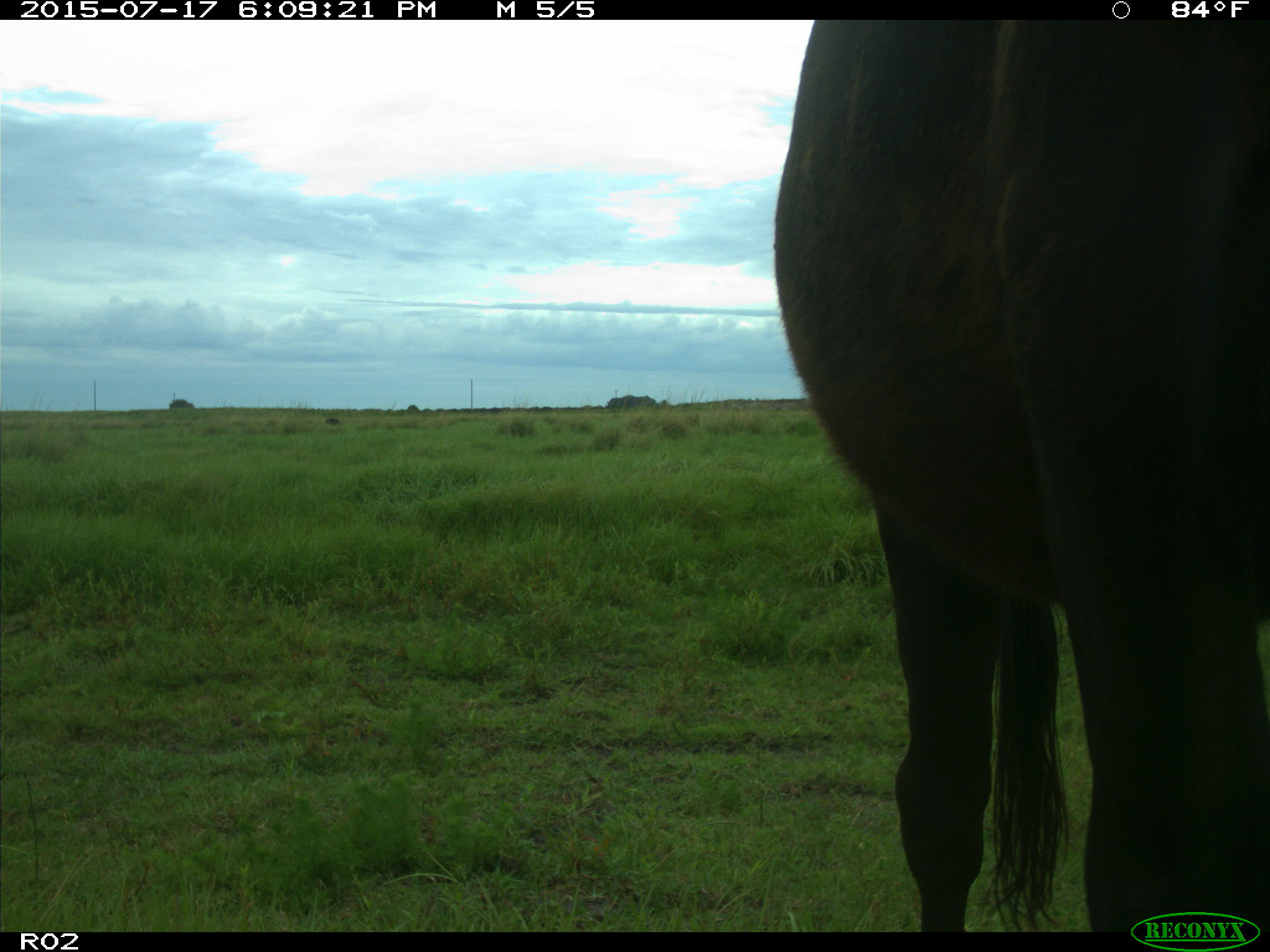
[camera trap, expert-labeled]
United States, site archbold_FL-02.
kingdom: Animalia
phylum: Chordata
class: Mammalia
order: Artiodactyla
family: Bovidae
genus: Bos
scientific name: Bos taurus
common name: domestic cow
Bos taurus (domestic cow).